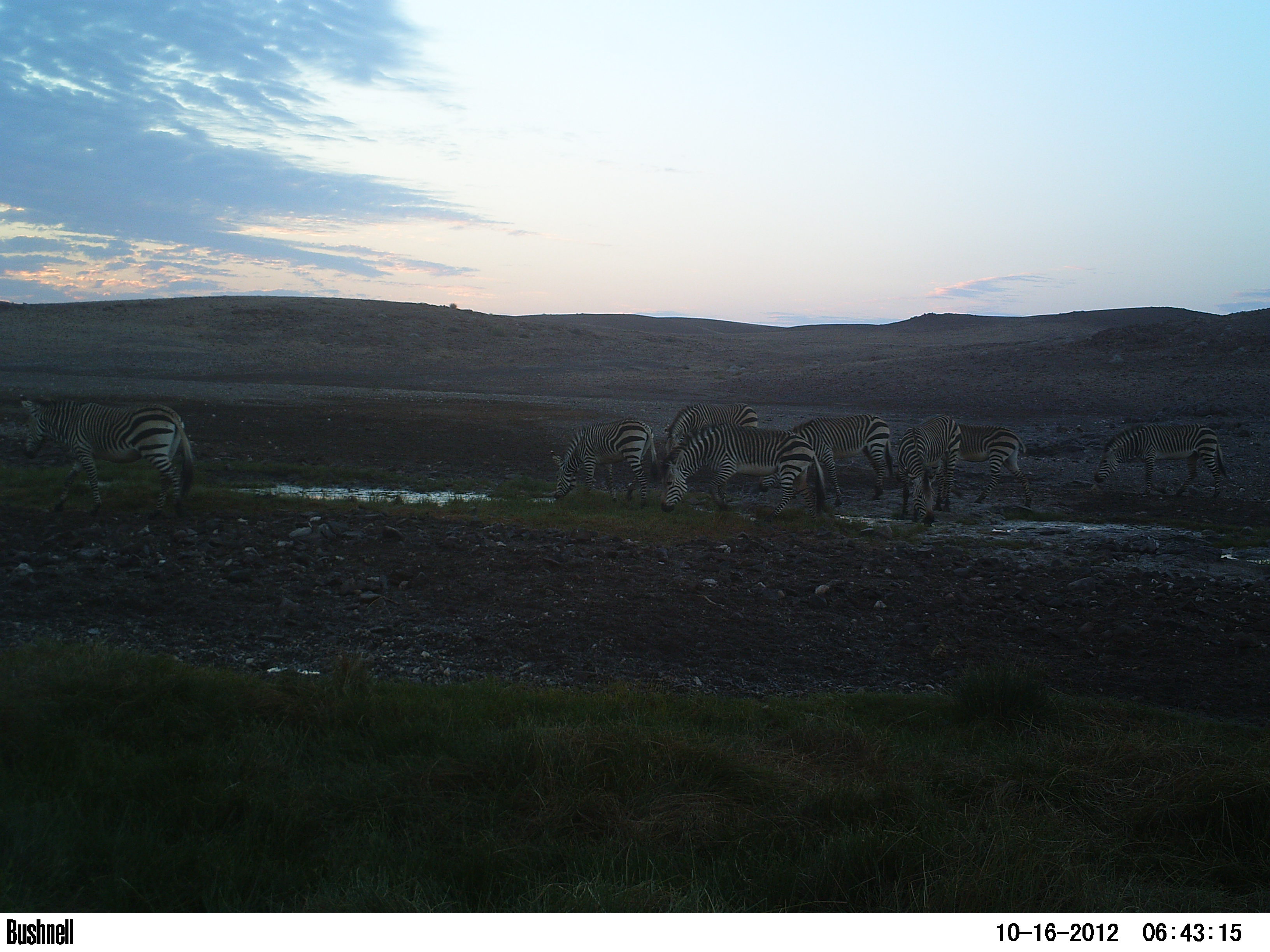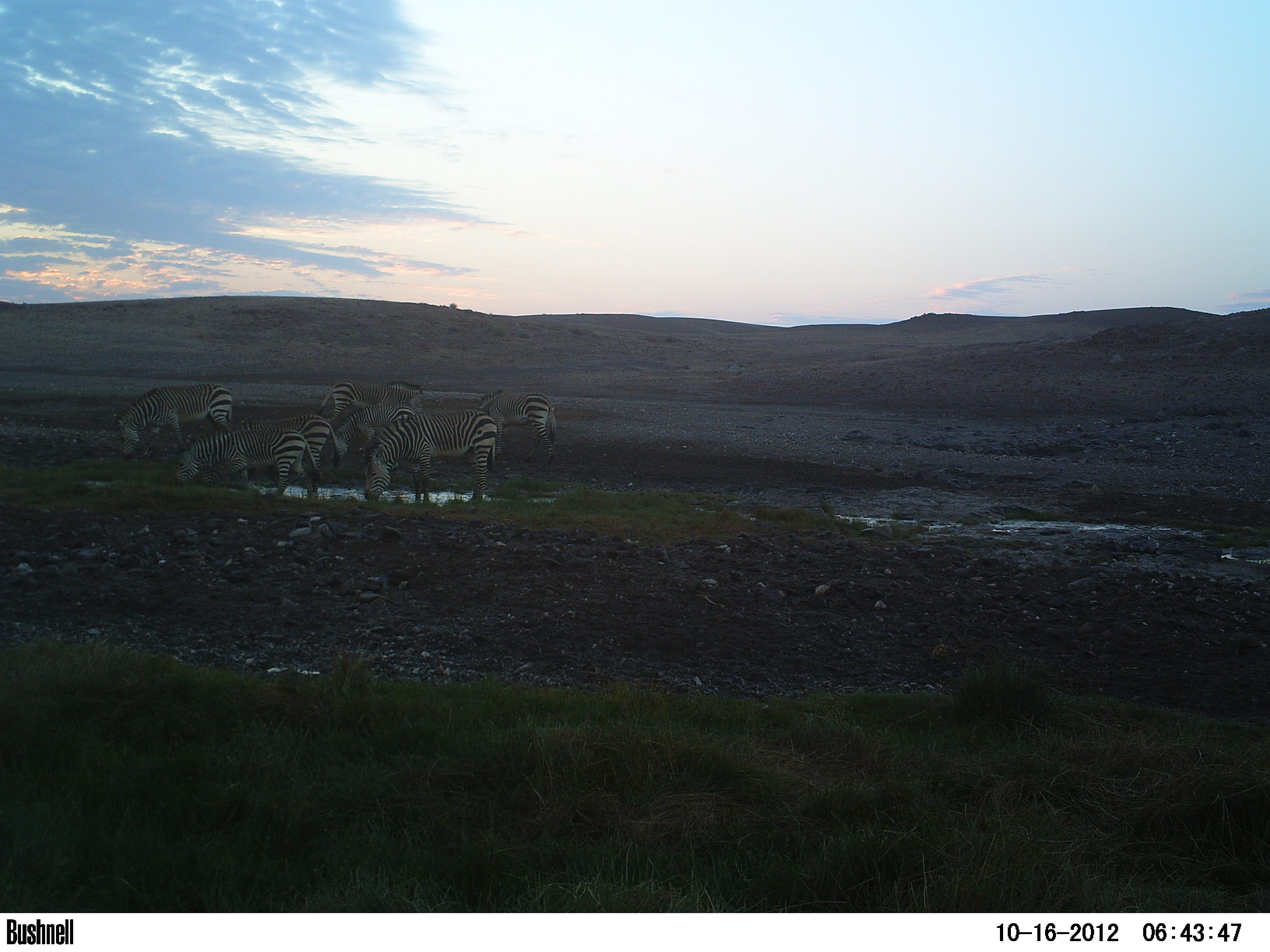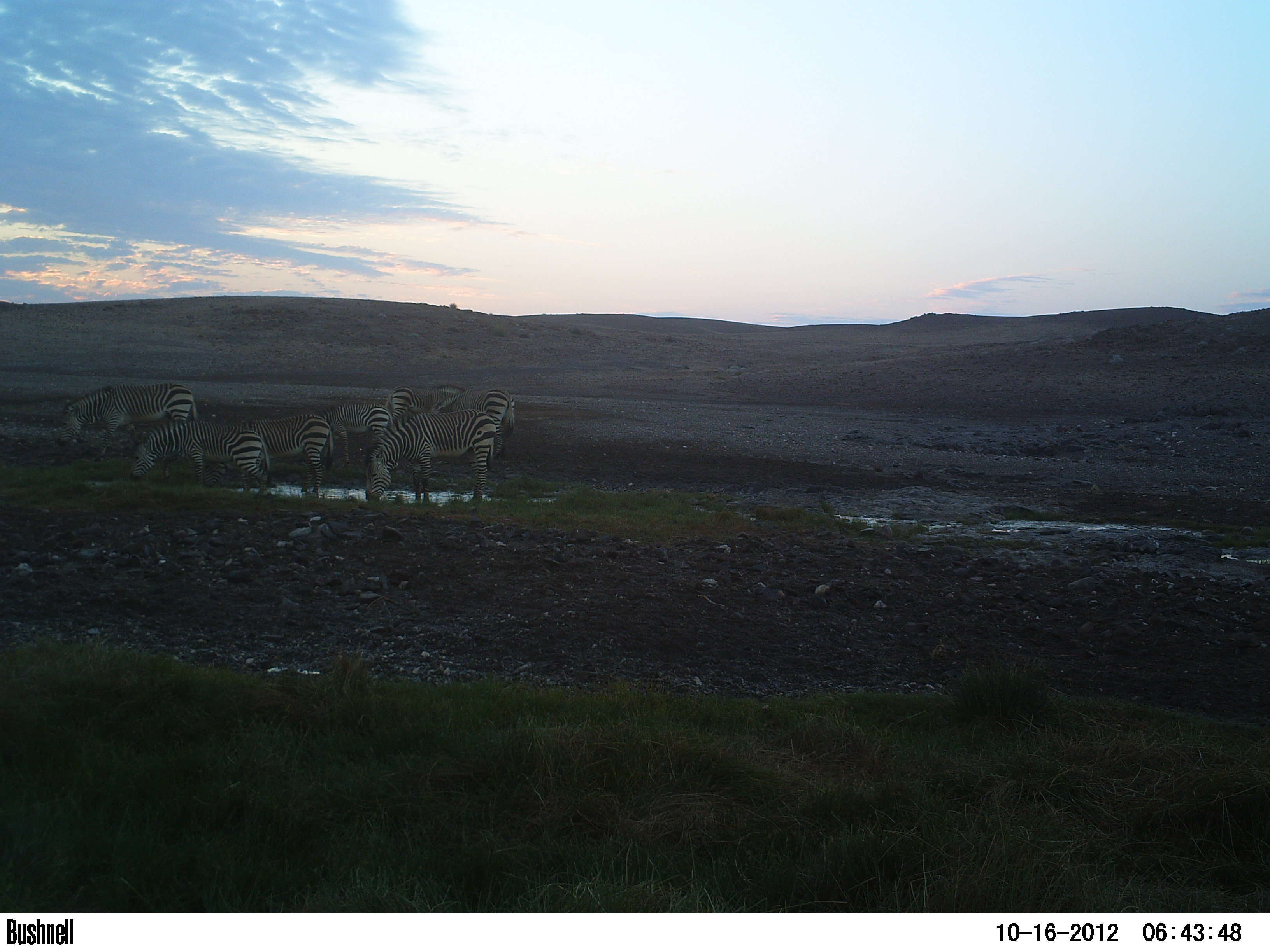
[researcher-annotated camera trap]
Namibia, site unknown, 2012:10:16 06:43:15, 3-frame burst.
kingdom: Animalia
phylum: Chordata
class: Mammalia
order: Perissodactyla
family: Equidae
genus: Equus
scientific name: Equus zebra hartmannae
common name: hartmann's mountain zebra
Equus zebra hartmannae (hartmann's mountain zebra).